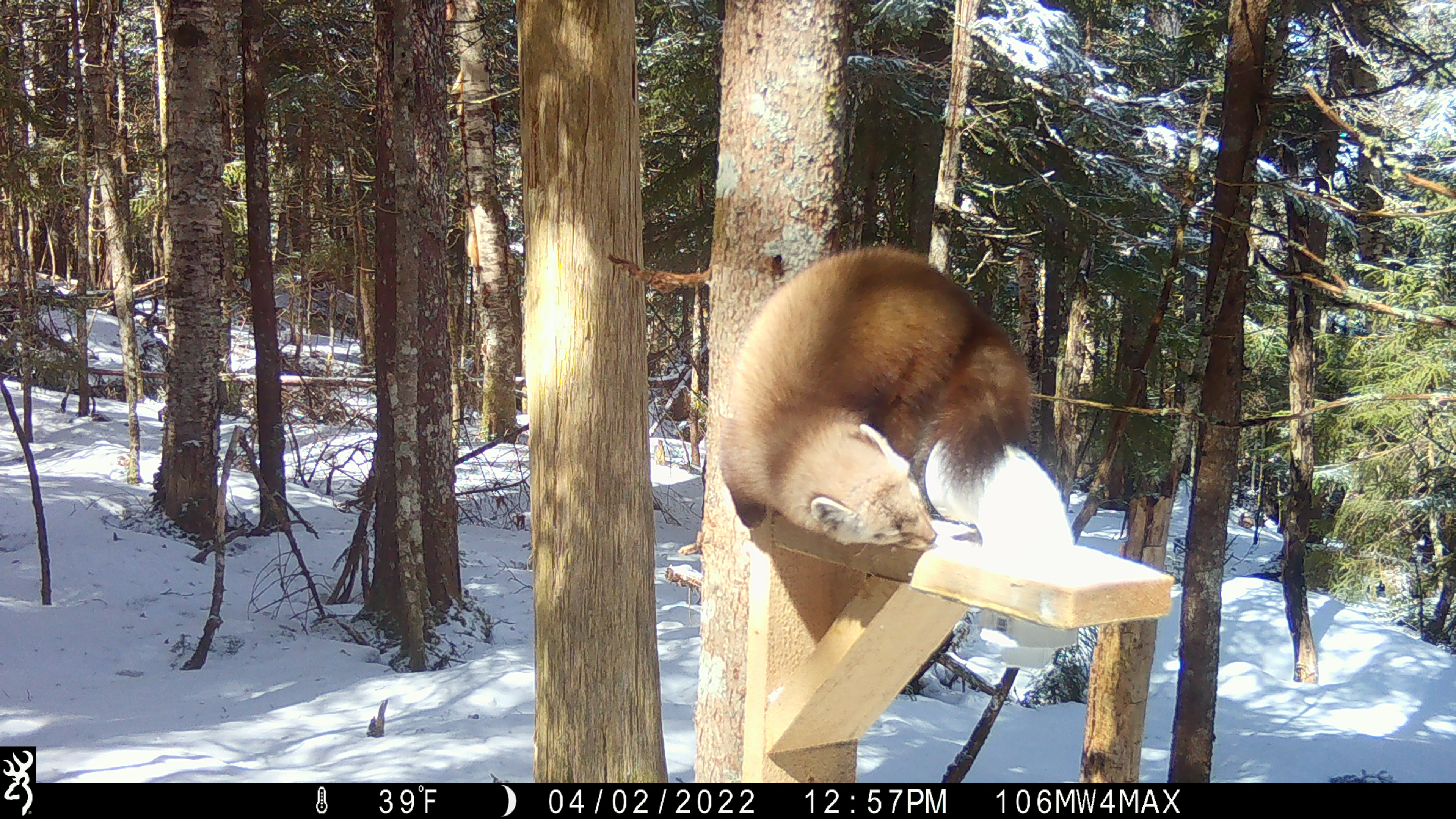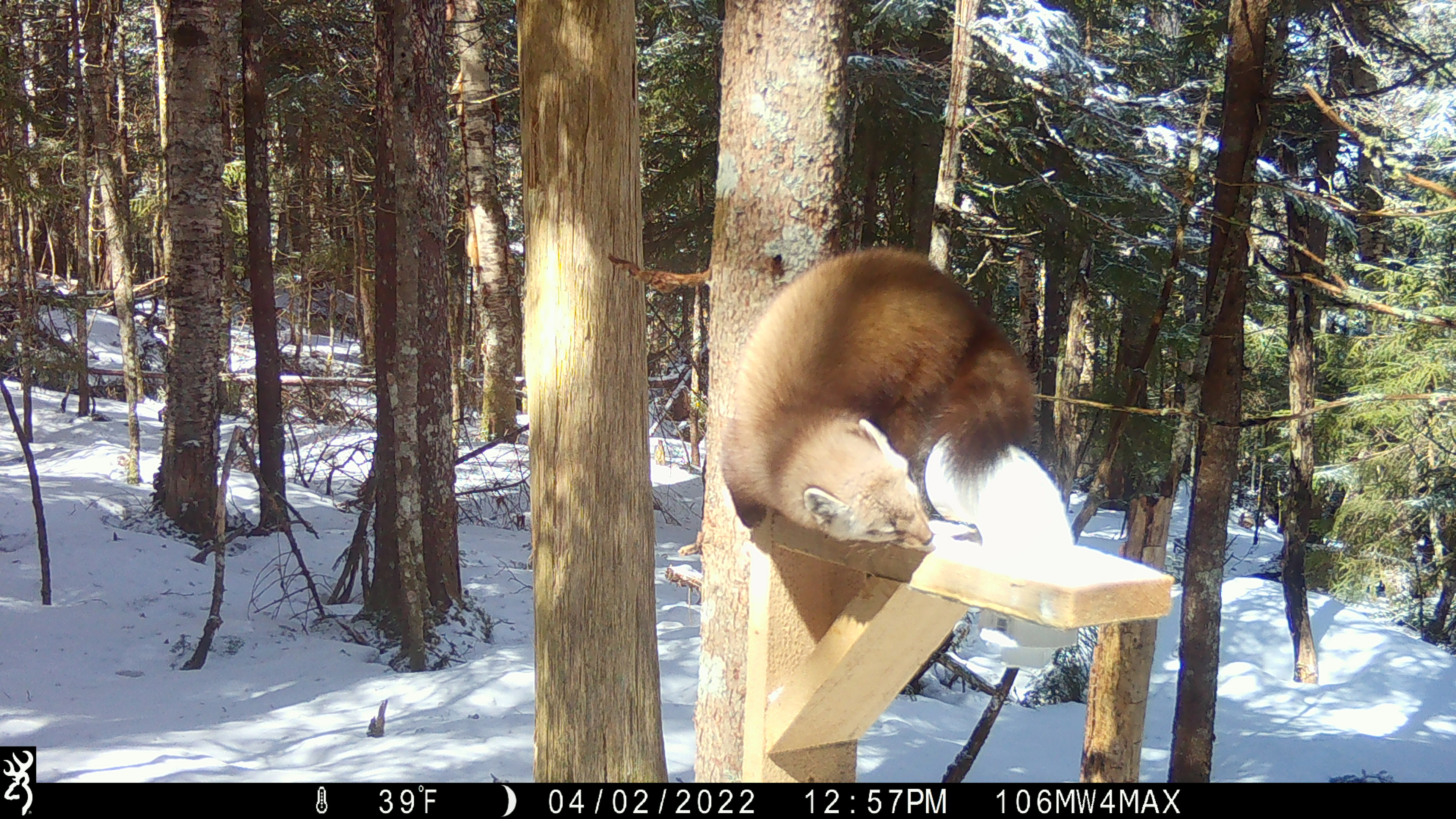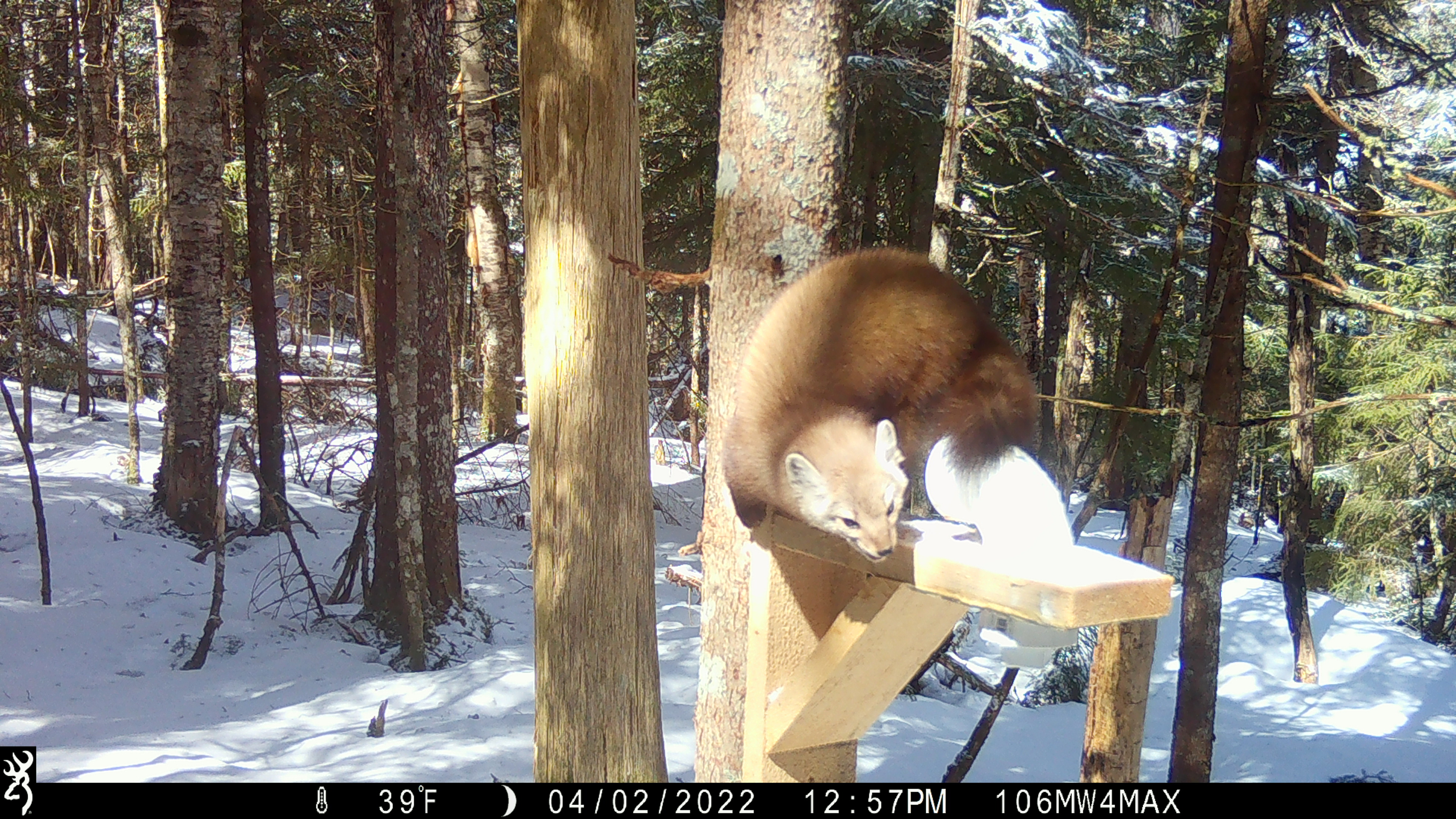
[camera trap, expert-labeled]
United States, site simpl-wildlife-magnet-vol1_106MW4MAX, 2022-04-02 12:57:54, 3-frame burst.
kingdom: Animalia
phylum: Chordata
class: Mammalia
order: Carnivora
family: Mustelidae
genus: Martes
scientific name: Martes americana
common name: american marten